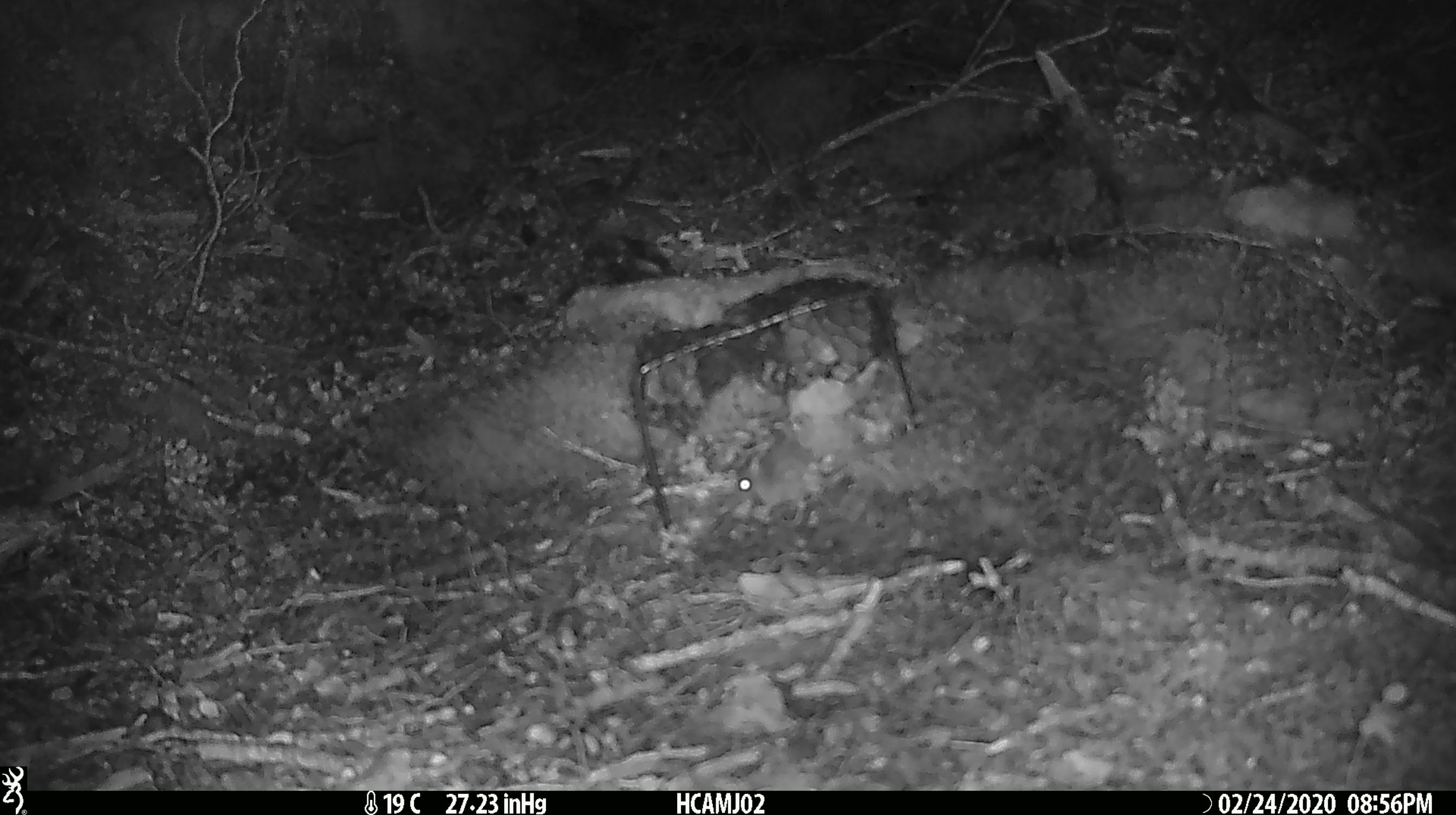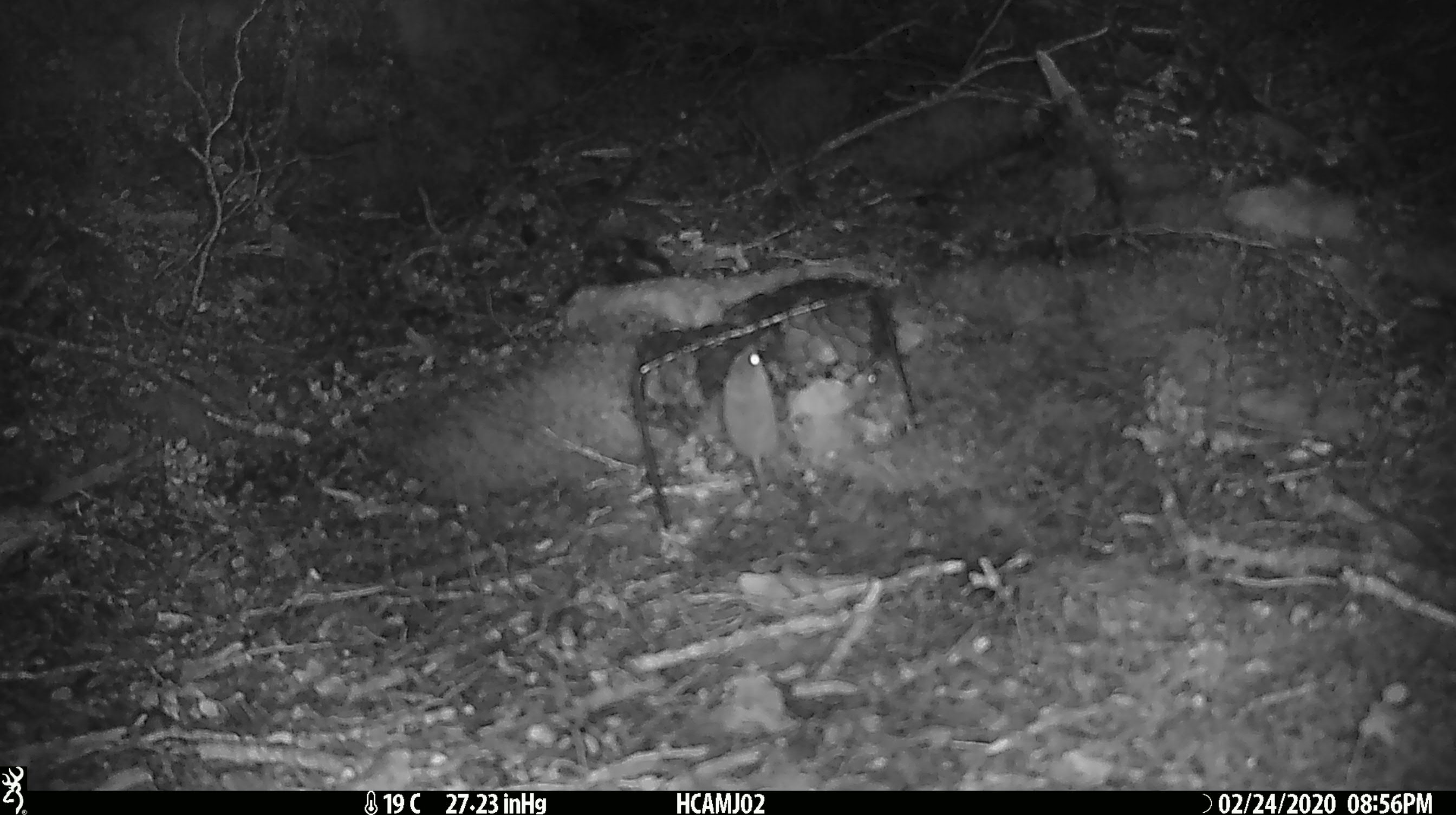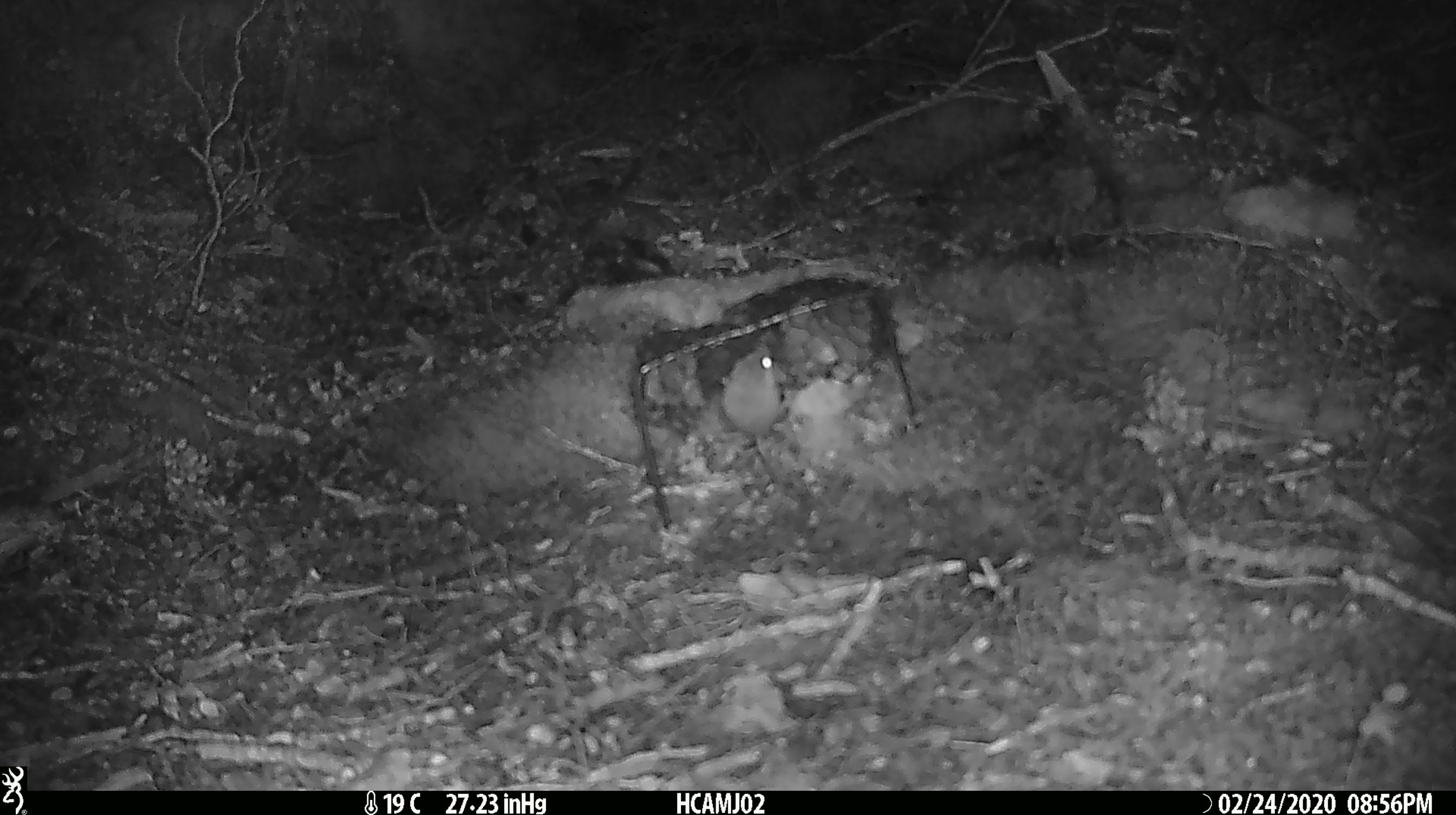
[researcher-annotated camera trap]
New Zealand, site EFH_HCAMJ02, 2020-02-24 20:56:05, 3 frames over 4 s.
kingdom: Animalia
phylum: Chordata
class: Mammalia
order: Rodentia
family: Muridae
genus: Mus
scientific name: Mus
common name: mouse